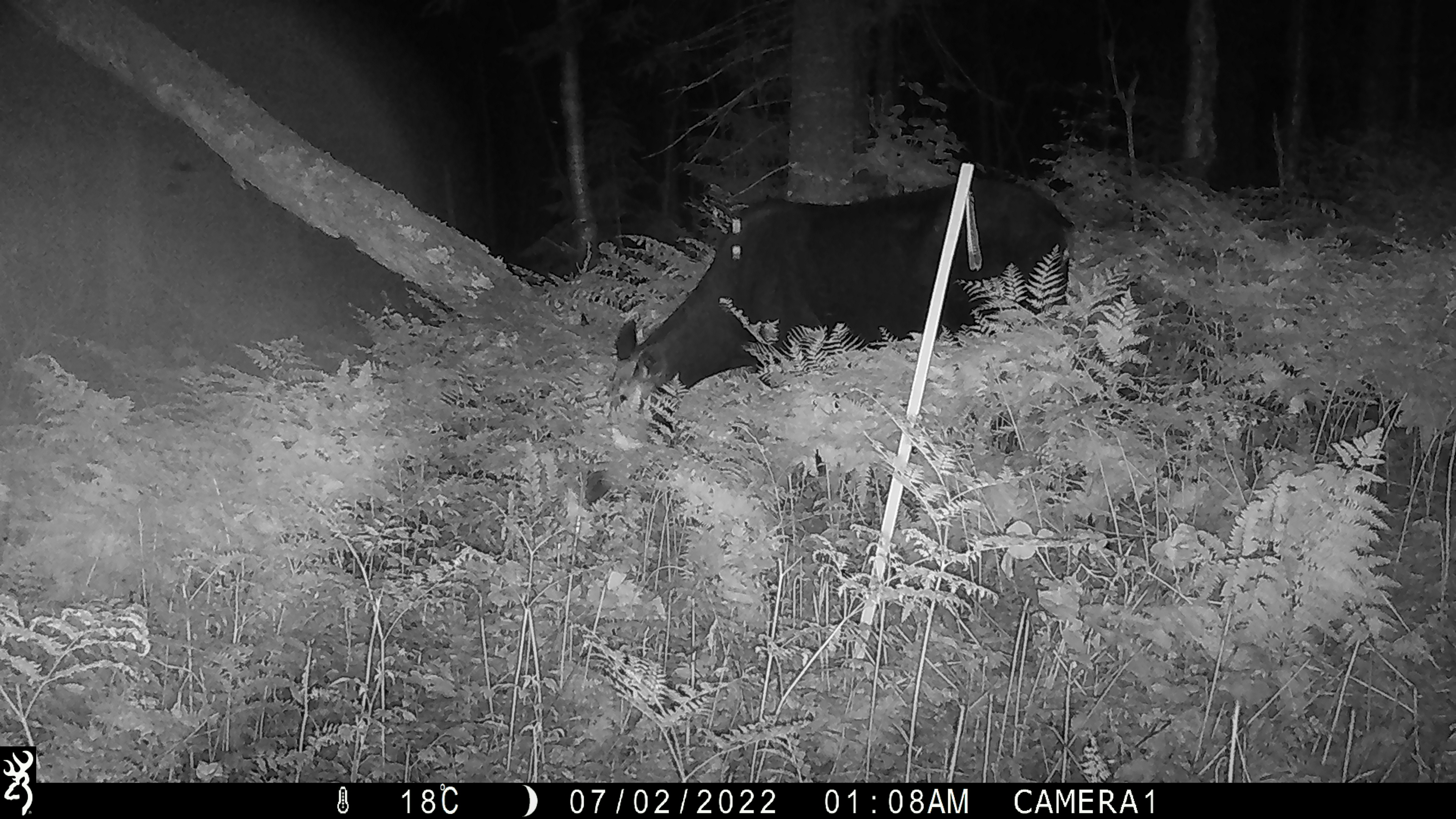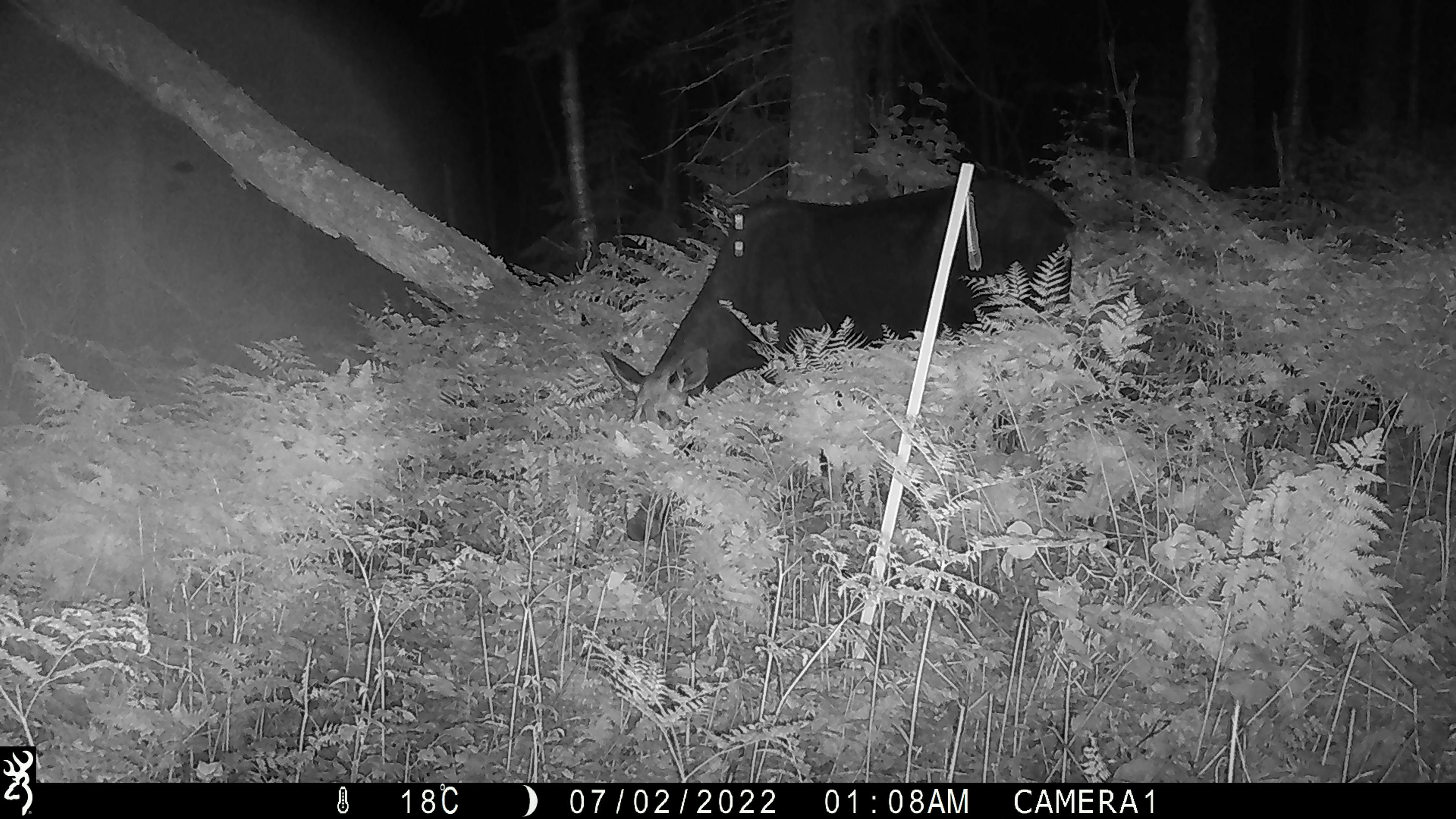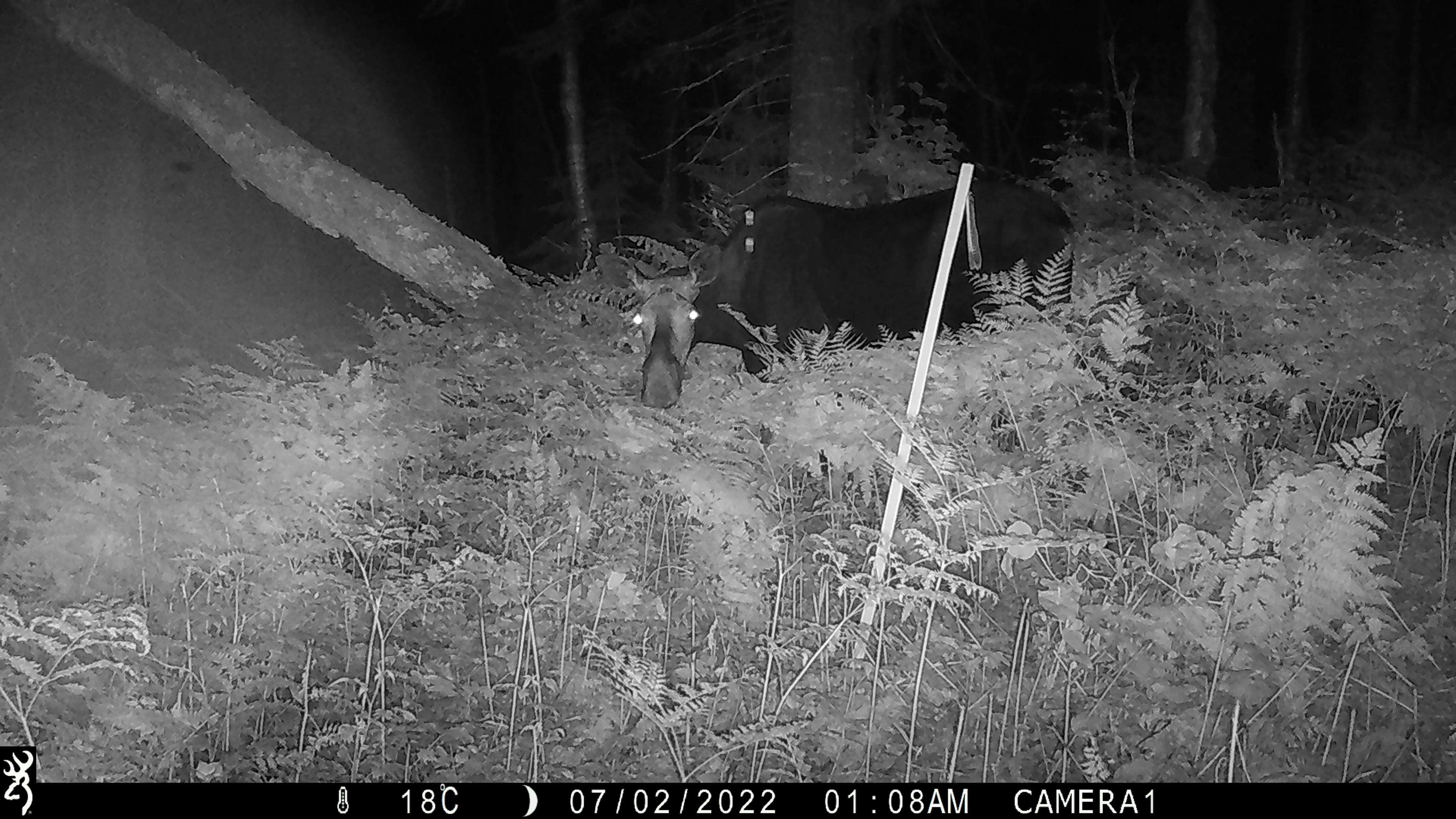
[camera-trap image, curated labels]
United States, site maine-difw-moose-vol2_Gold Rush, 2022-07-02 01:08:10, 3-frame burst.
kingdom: Animalia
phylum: Chordata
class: Mammalia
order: Artiodactyla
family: Cervidae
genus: Alces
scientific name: Alces alces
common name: moose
Moose (Alces alces).